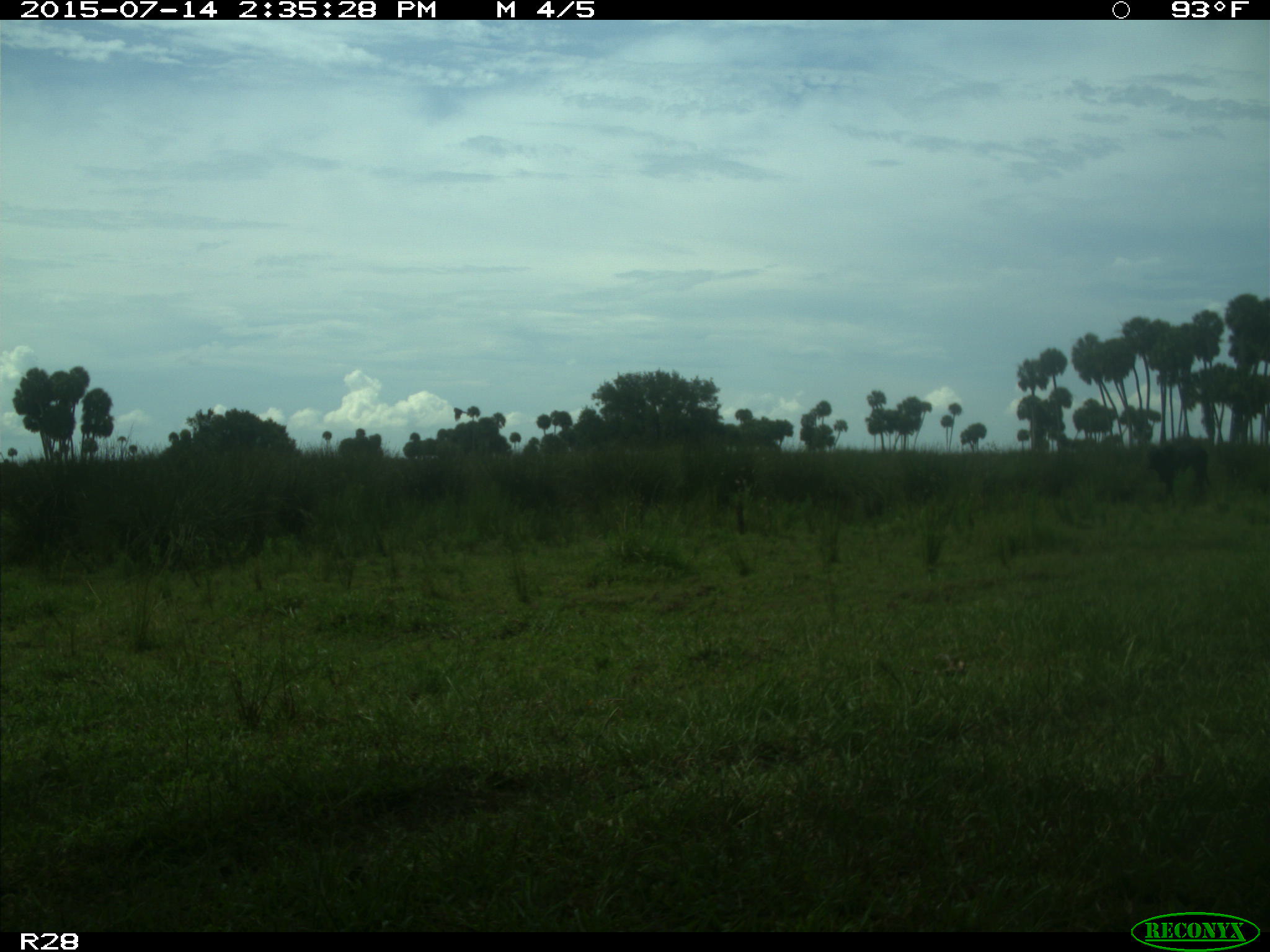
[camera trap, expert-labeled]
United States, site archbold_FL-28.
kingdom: Animalia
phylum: Chordata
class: Mammalia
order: Artiodactyla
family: Bovidae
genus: Bos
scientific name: Bos taurus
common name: domestic cow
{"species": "Bos taurus (domestic cow)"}